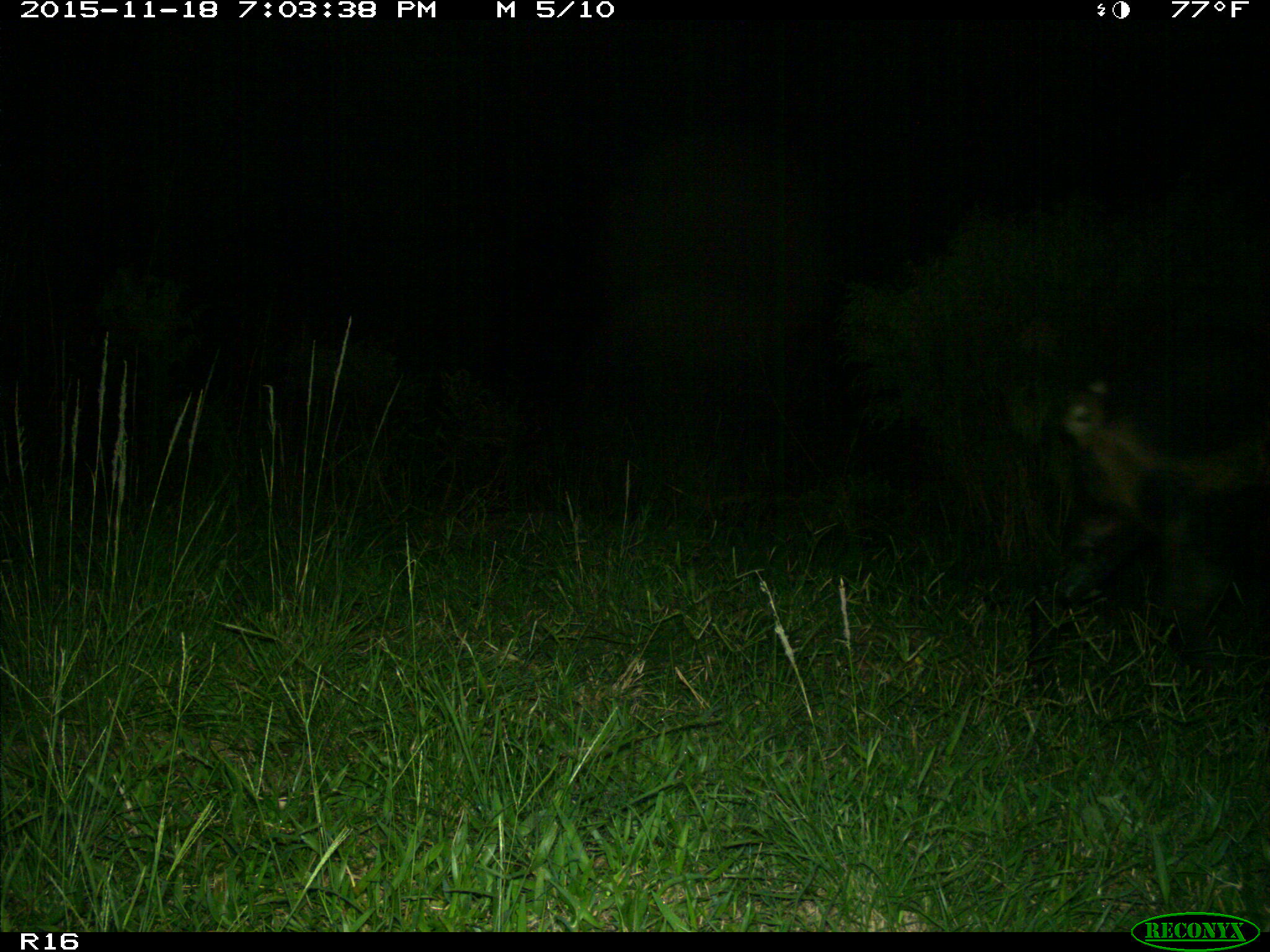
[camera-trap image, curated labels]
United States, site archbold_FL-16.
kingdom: Animalia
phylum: Chordata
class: Mammalia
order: Artiodactyla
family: Suidae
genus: Sus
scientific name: Sus scrofa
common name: wild boar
Sus scrofa (wild boar).